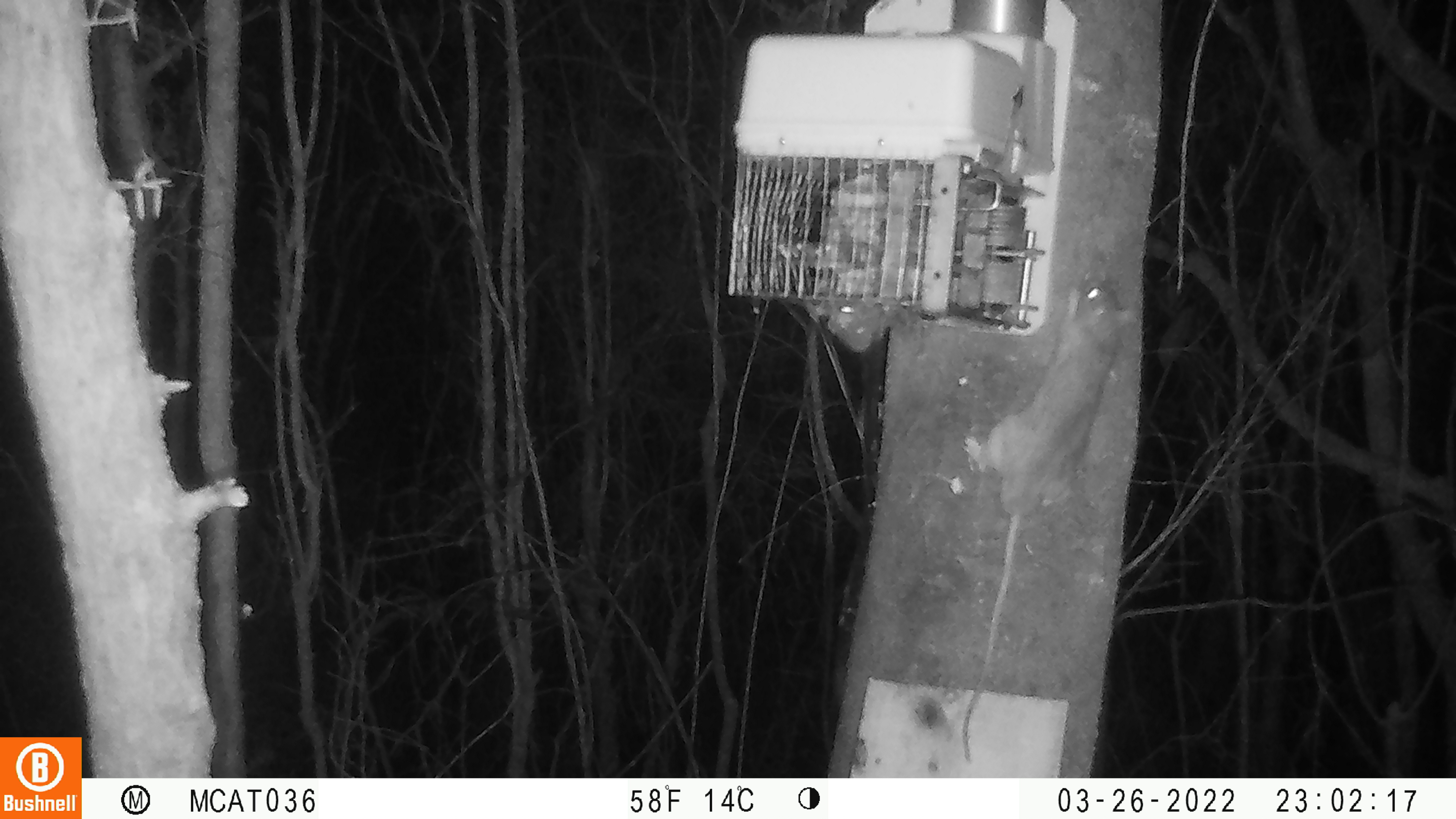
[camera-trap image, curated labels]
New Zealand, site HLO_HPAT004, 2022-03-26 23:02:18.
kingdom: Animalia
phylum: Chordata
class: Mammalia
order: Rodentia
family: Muridae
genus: Rattus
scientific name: Rattus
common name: rat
Rat (Rattus).